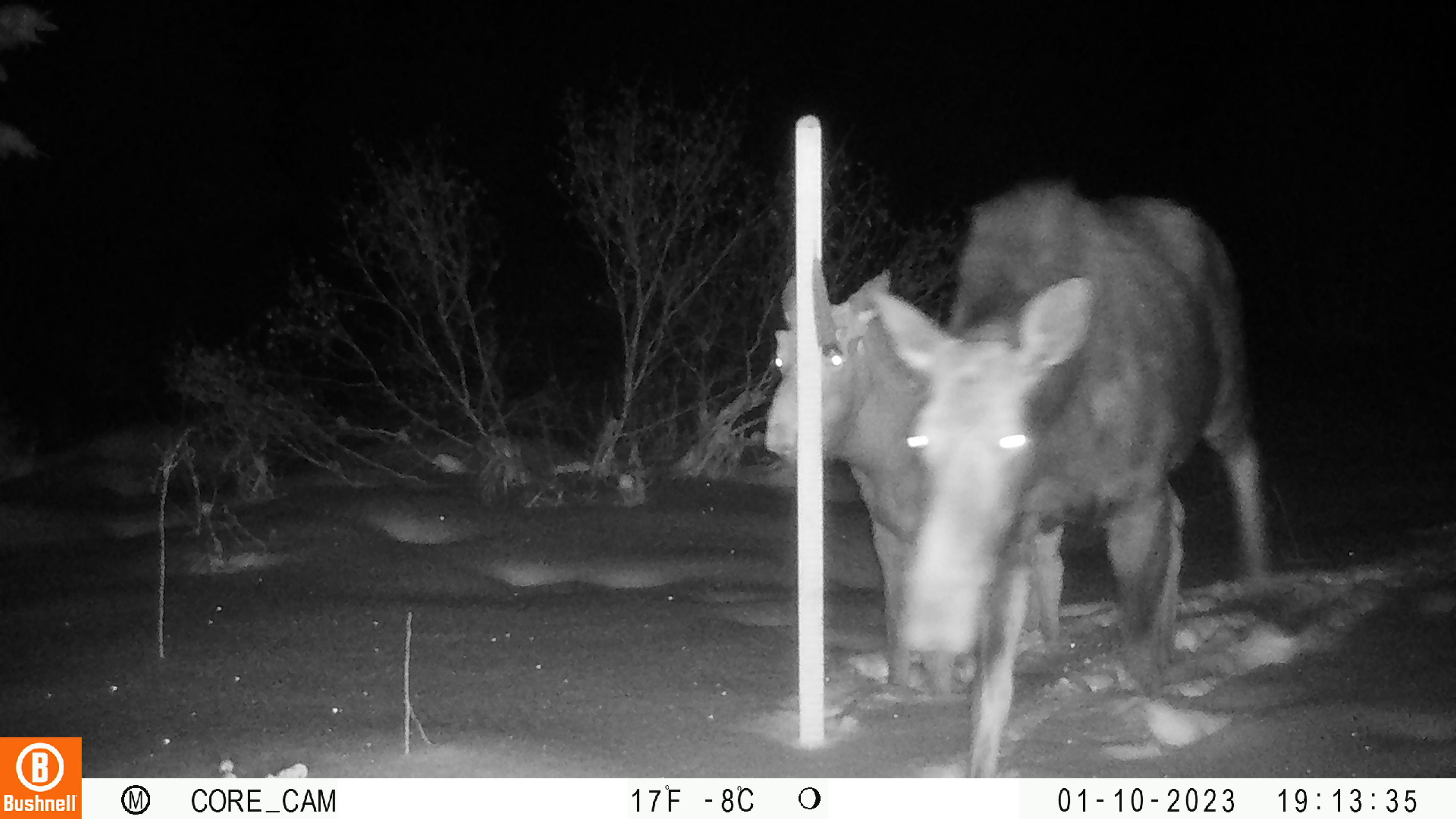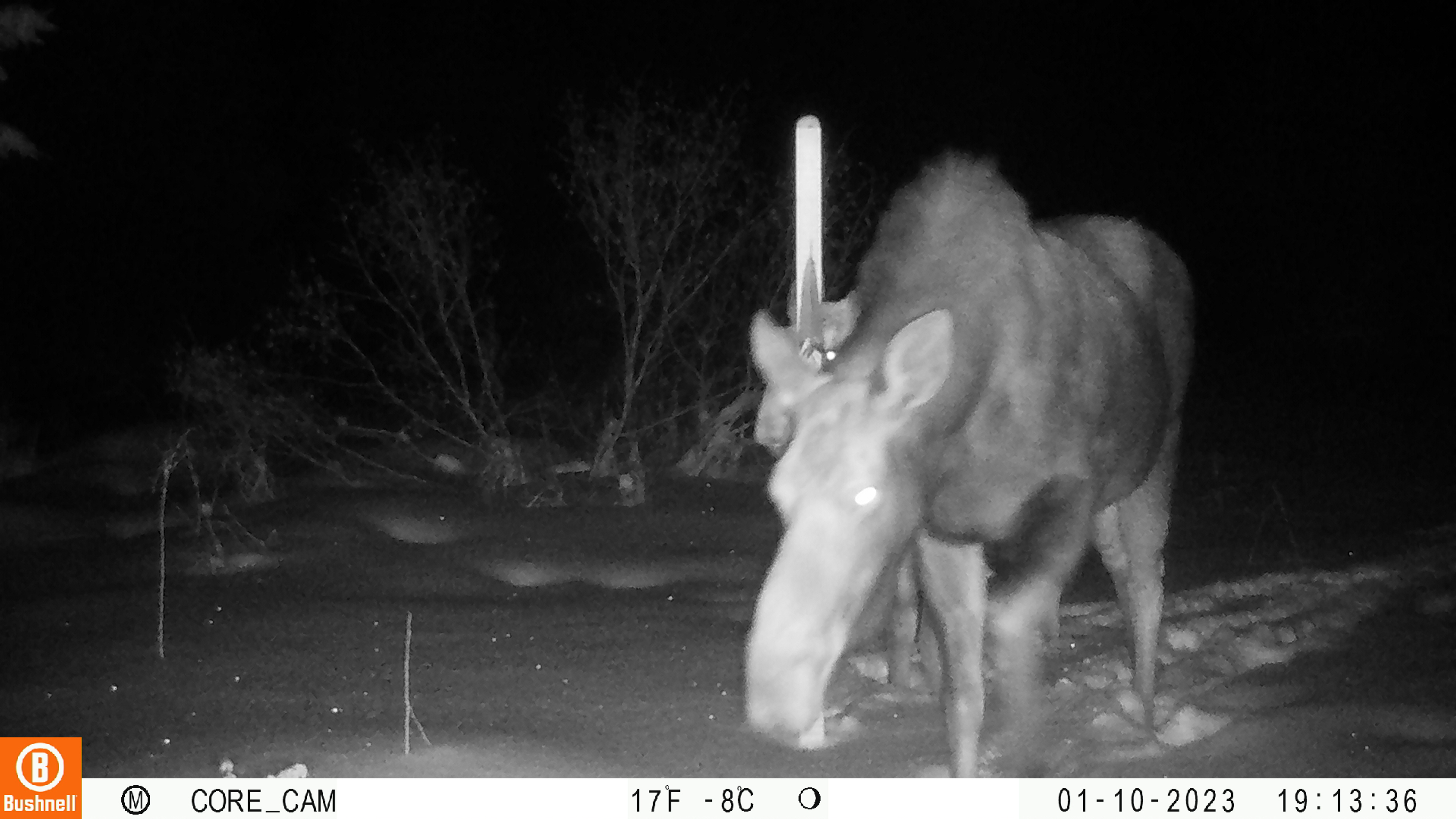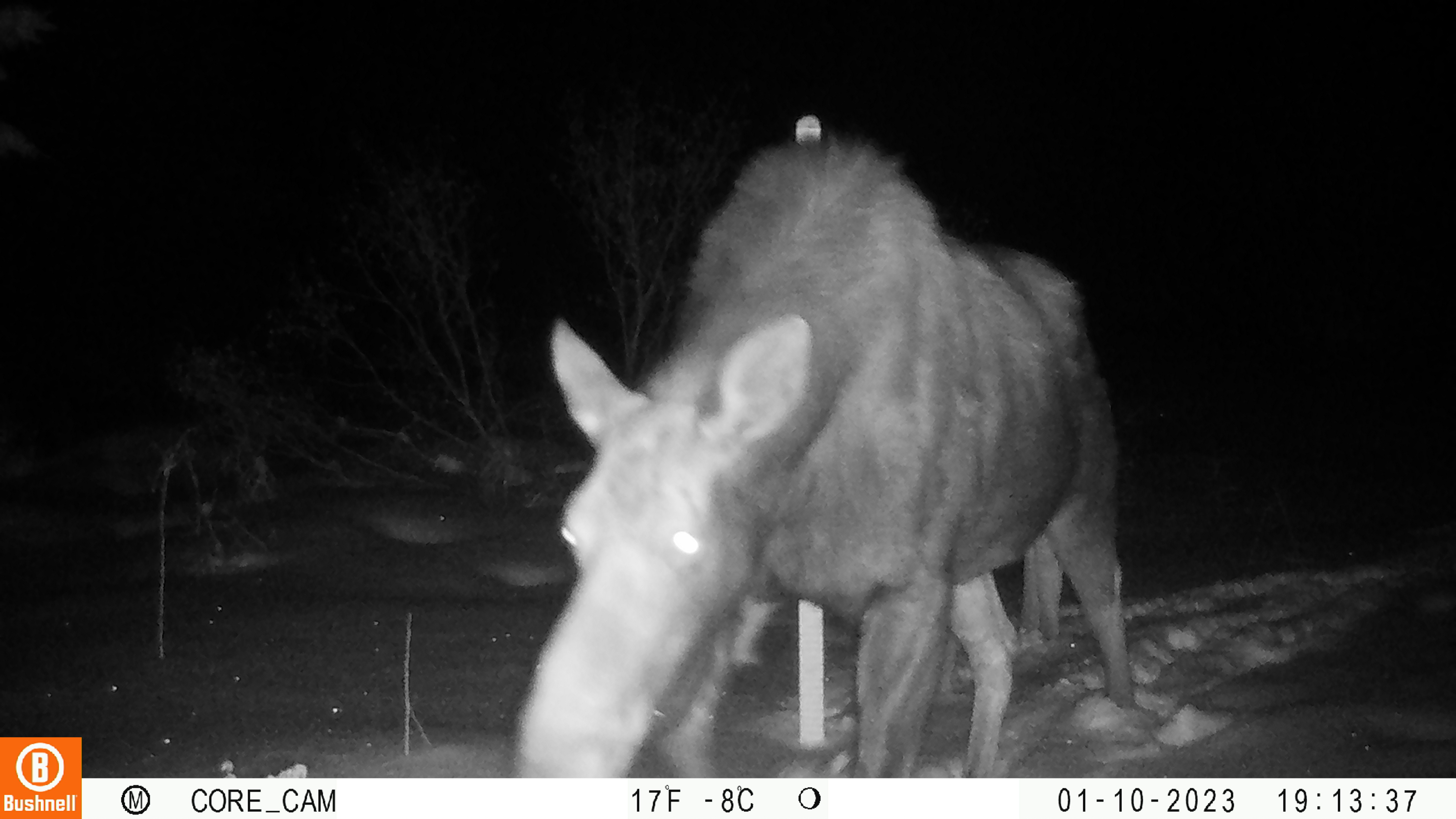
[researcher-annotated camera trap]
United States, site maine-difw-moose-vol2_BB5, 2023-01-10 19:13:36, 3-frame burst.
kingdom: Animalia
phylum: Chordata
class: Mammalia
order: Artiodactyla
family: Cervidae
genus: Alces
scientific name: Alces alces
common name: moose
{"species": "moose (Alces alces)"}